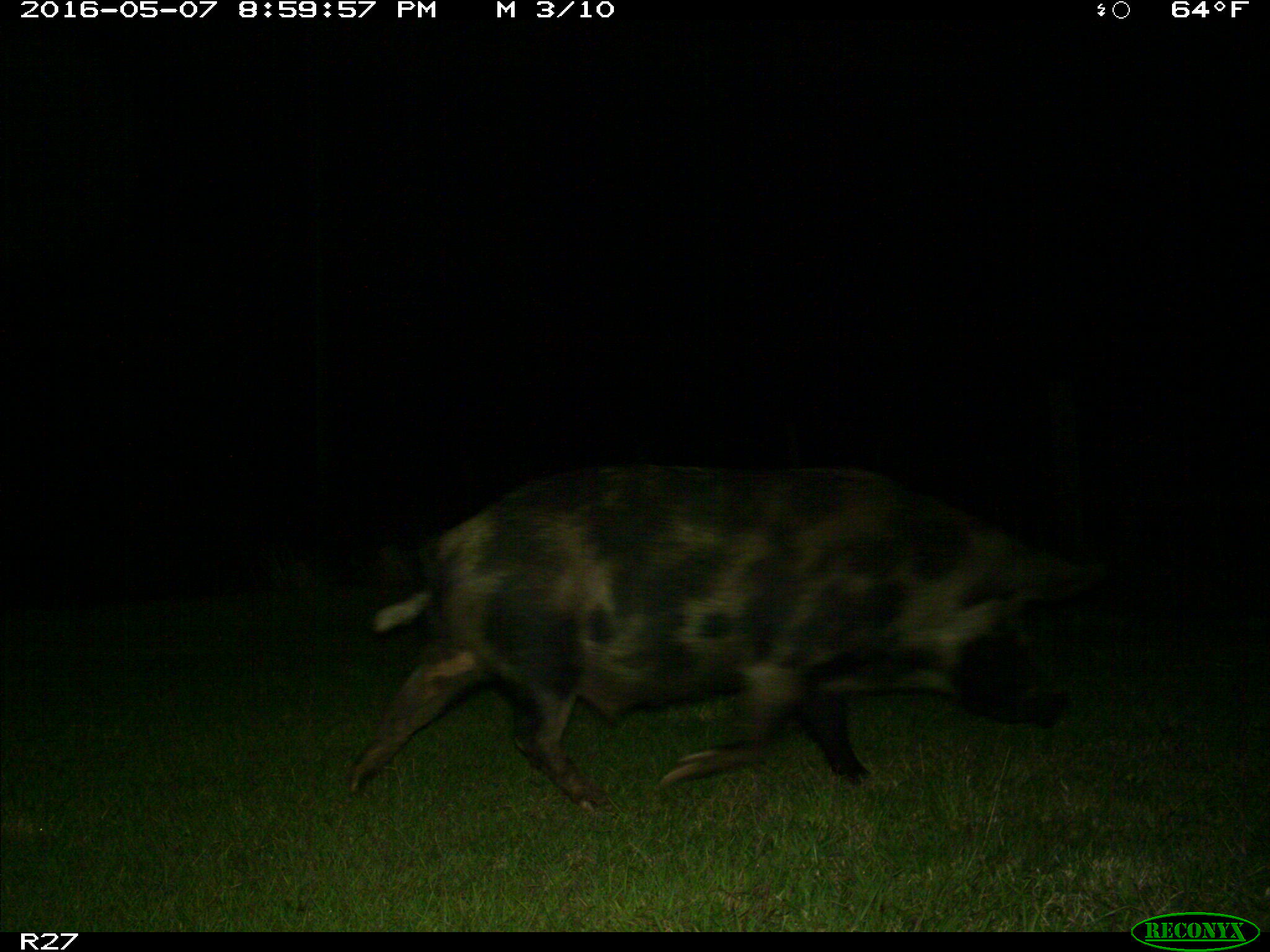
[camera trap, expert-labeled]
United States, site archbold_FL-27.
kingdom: Animalia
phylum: Chordata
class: Mammalia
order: Artiodactyla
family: Suidae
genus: Sus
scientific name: Sus scrofa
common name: wild boar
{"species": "Sus scrofa (wild boar)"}